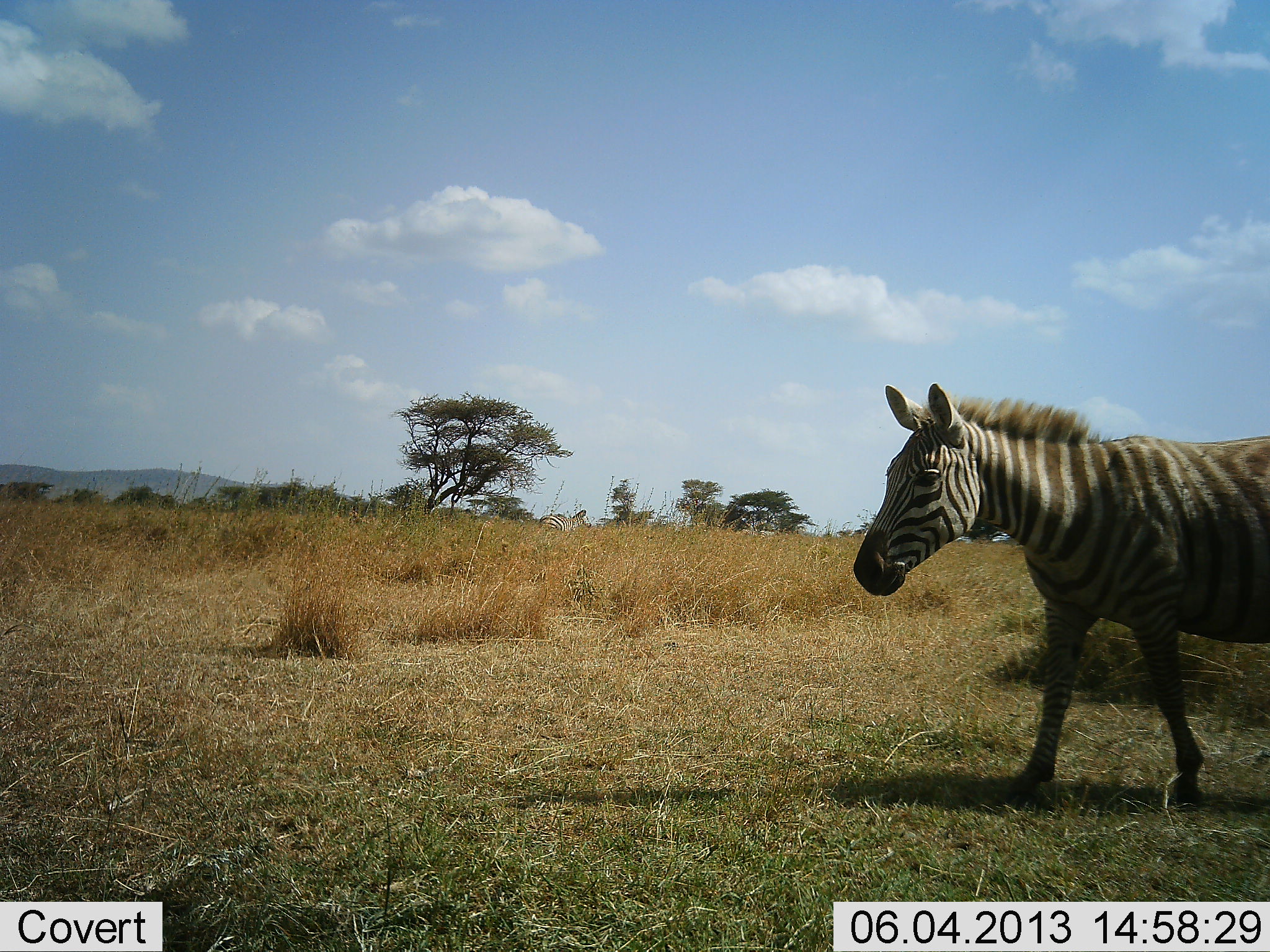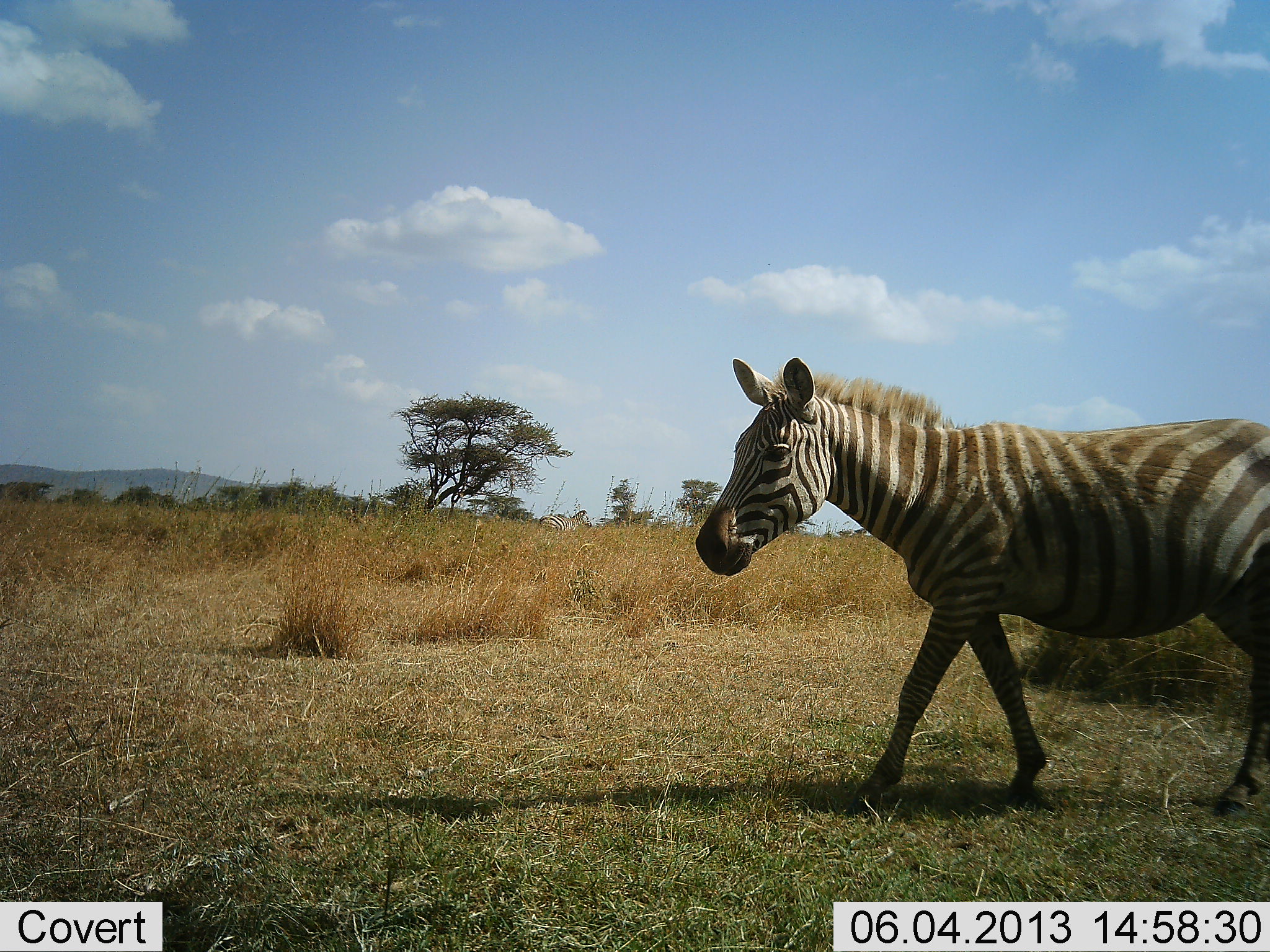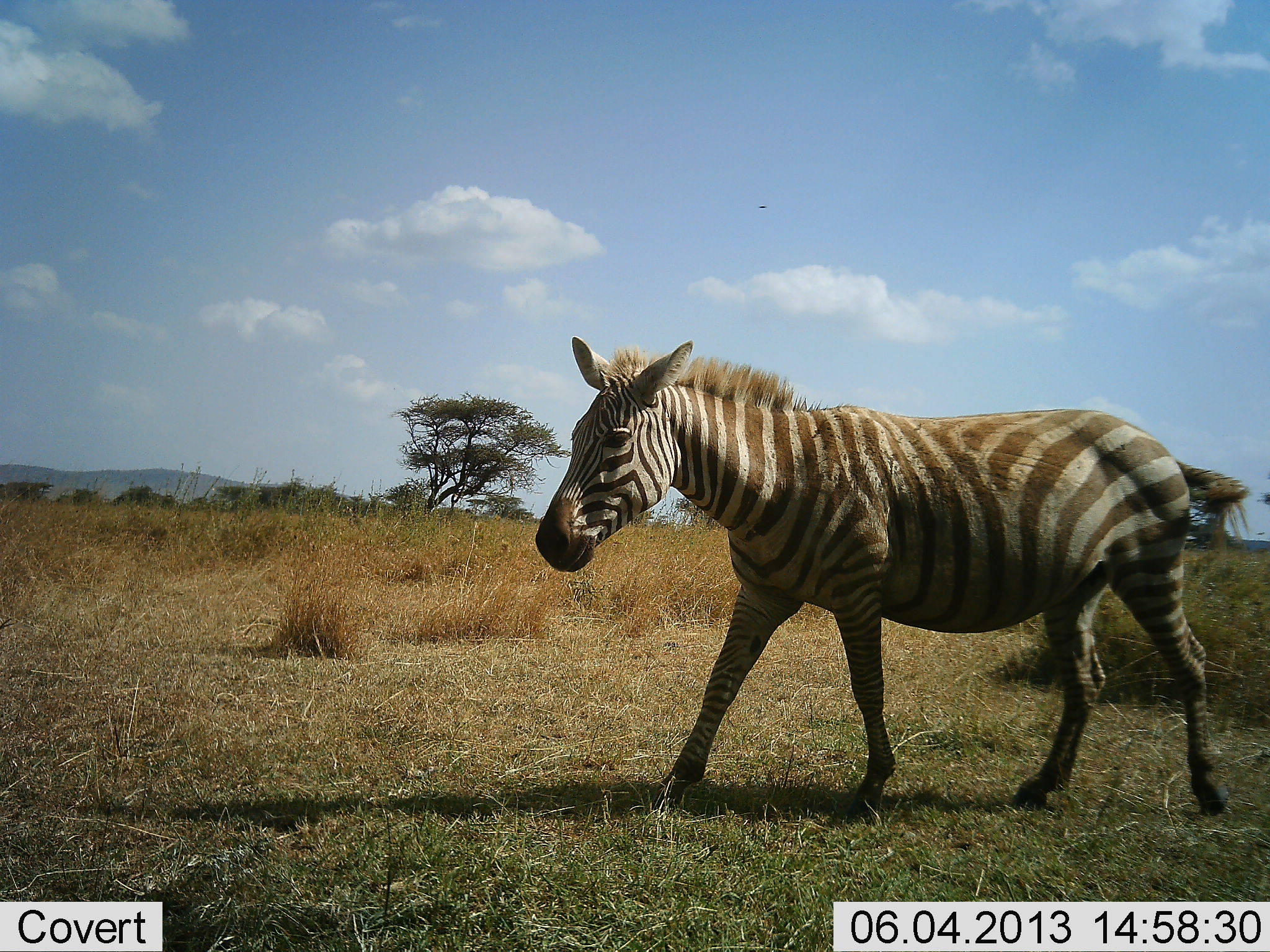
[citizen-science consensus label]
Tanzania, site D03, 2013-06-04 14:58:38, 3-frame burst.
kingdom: Animalia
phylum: Chordata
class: Mammalia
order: Perissodactyla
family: Equidae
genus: Equus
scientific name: Equus quagga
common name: plains zebra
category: zebra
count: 1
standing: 18%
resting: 0%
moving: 91%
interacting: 0%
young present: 0%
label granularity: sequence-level